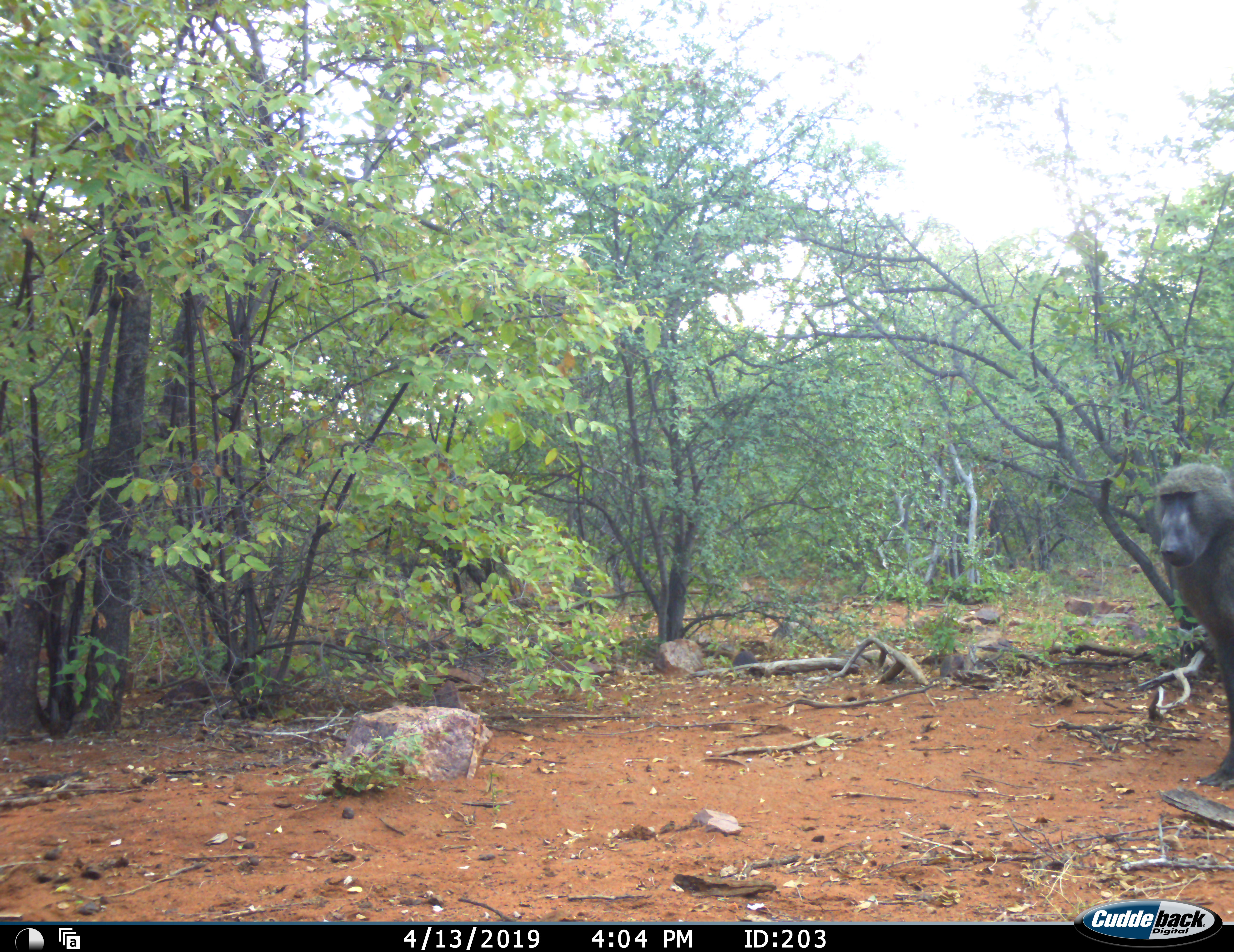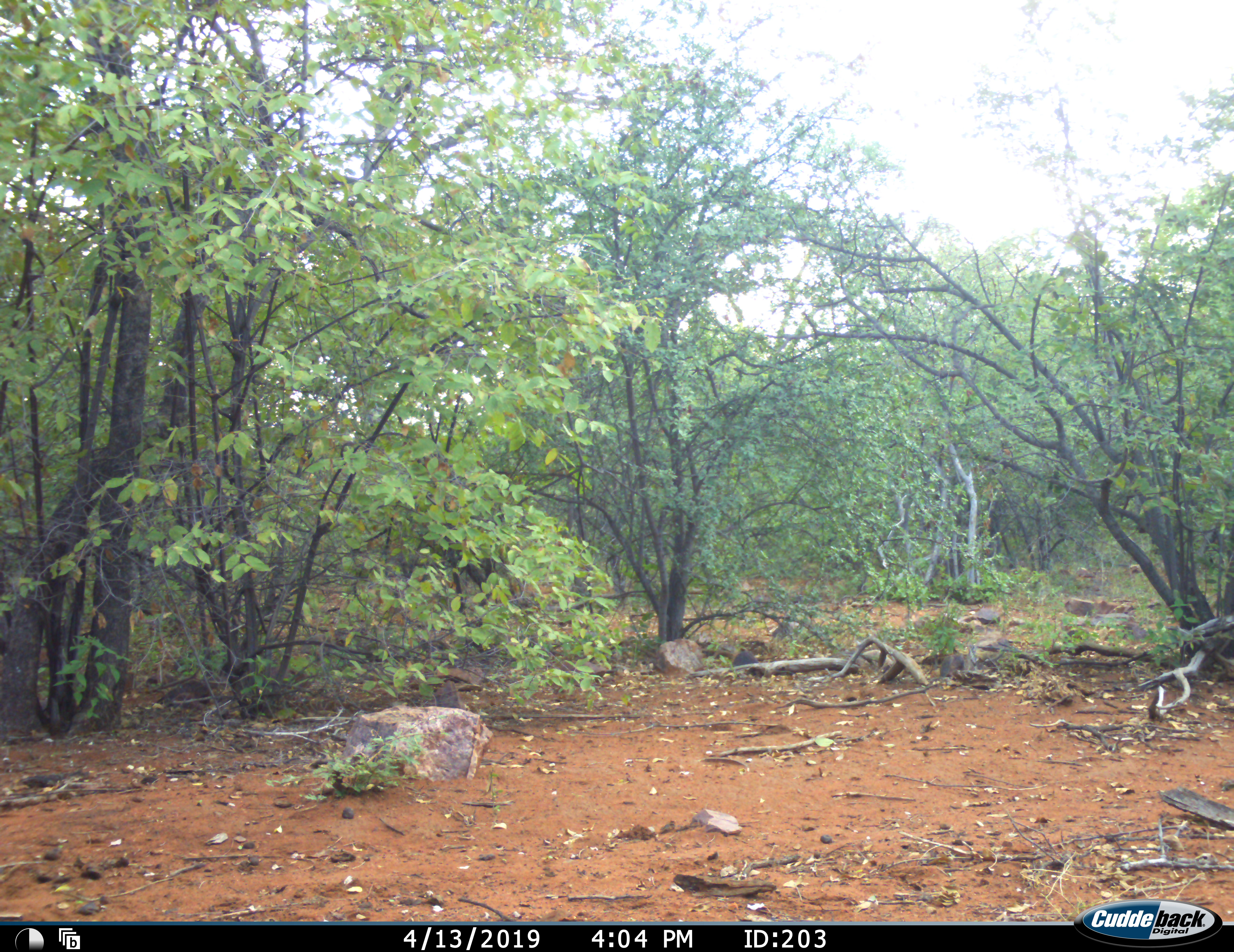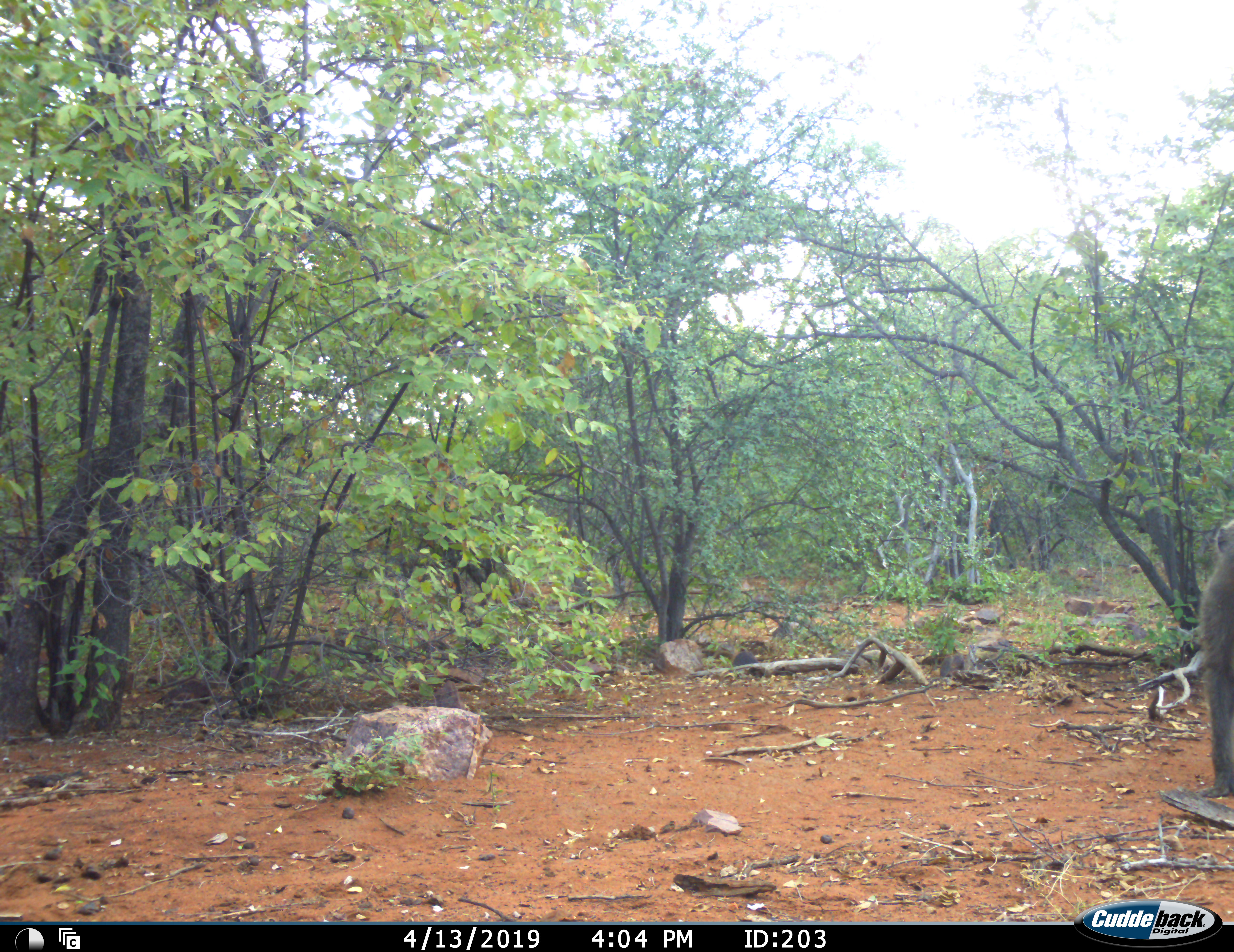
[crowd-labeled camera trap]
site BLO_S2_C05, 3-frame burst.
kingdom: Animalia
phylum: Chordata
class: Mammalia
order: Primates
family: Cercopithecidae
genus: Papio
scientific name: Papio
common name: baboon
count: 1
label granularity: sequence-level